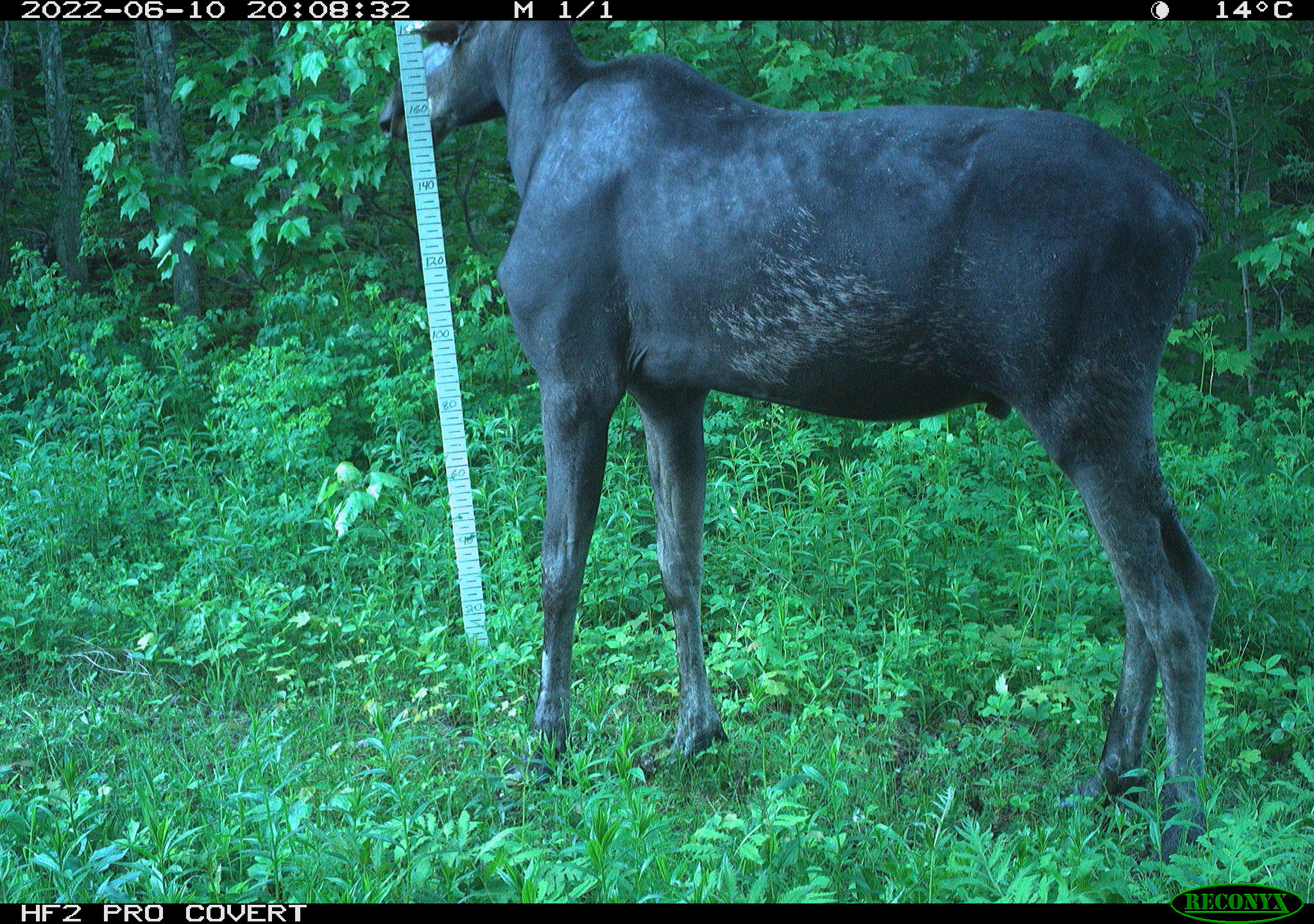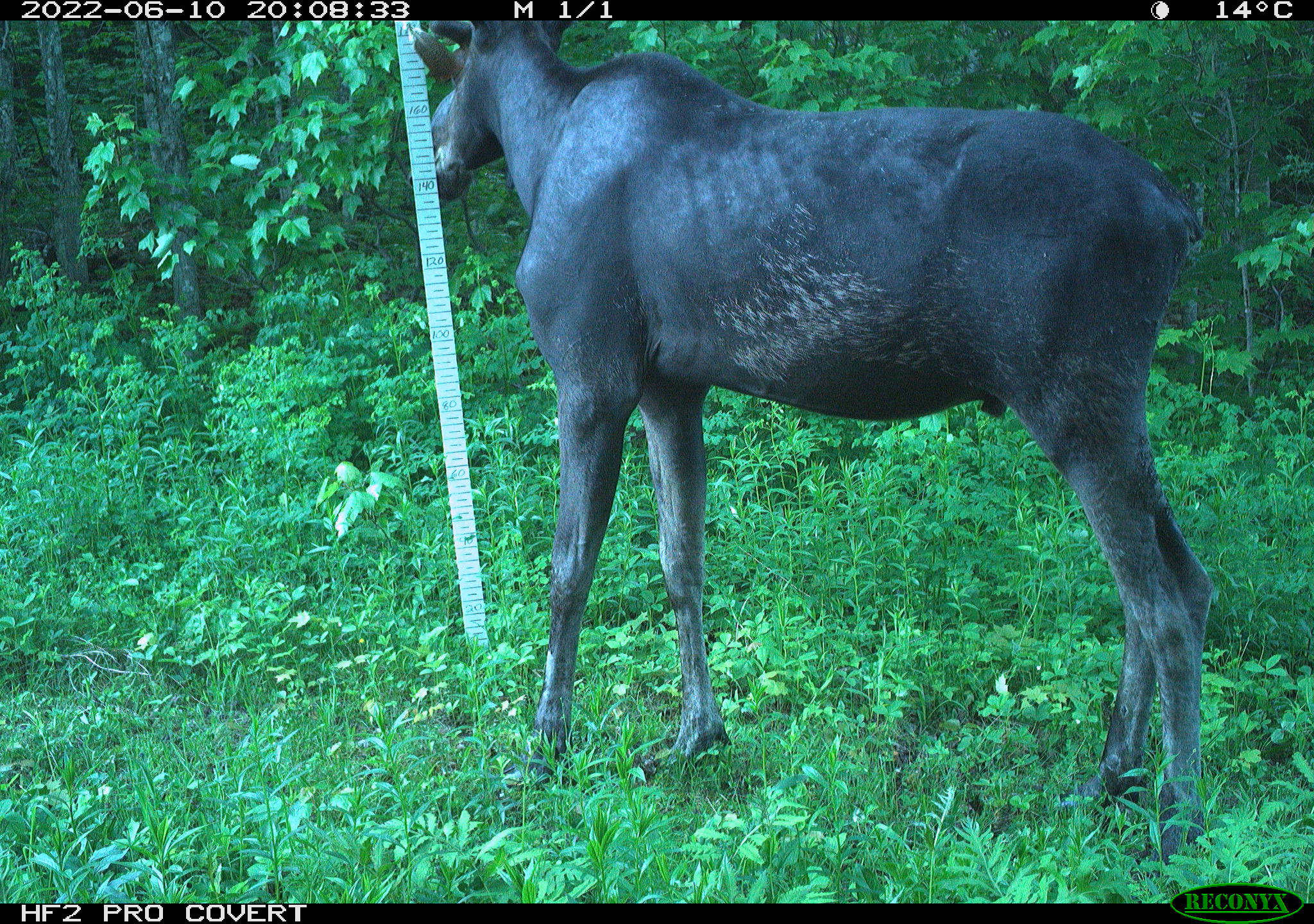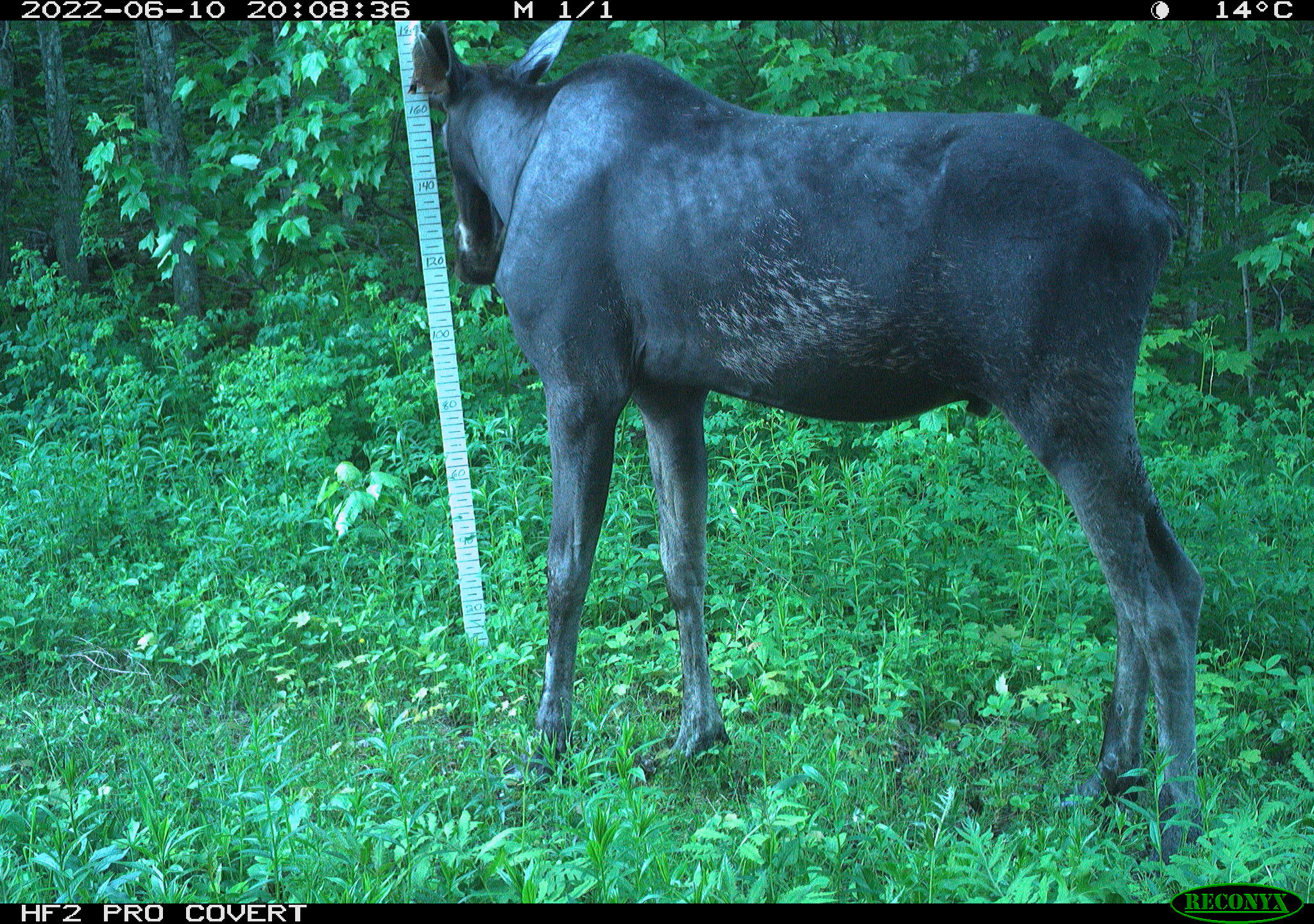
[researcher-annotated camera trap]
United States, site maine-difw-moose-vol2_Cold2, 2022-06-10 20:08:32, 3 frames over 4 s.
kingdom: Animalia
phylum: Chordata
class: Mammalia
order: Artiodactyla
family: Cervidae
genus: Alces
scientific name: Alces alces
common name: moose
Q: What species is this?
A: Moose (Alces alces).